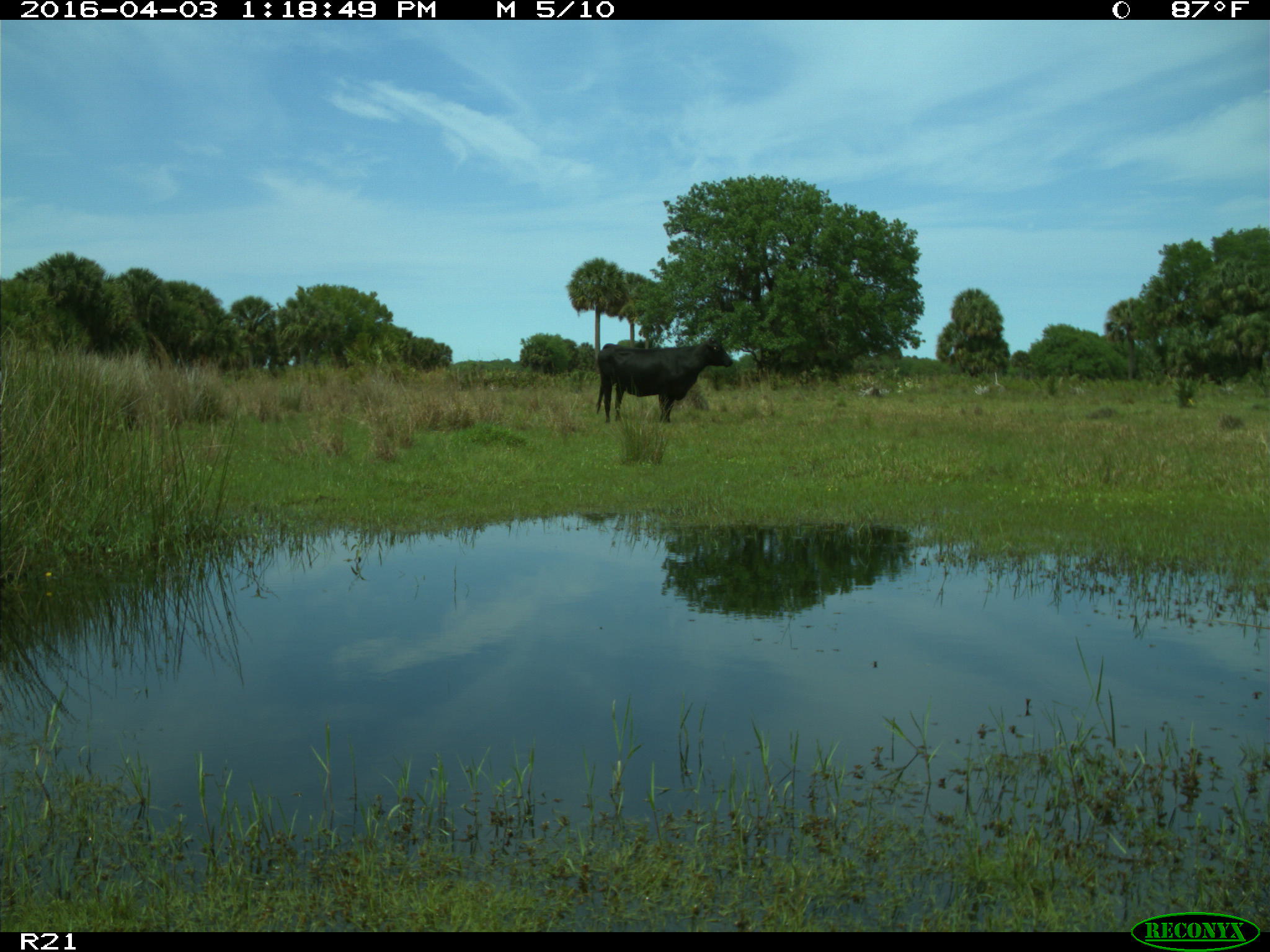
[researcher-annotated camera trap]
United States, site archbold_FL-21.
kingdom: Animalia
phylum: Chordata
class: Mammalia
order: Artiodactyla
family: Bovidae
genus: Bos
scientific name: Bos taurus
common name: domestic cow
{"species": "Bos taurus (domestic cow)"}